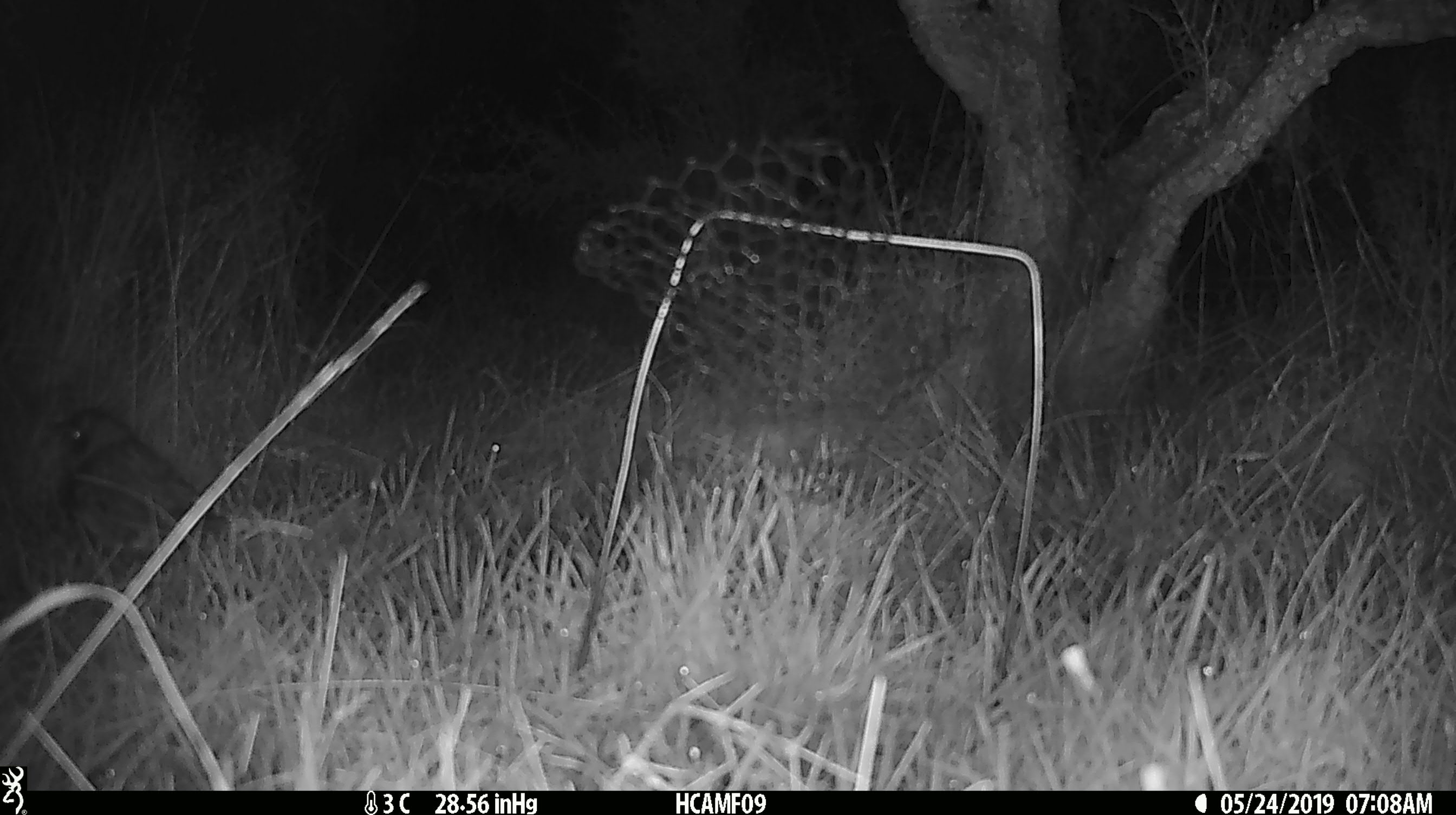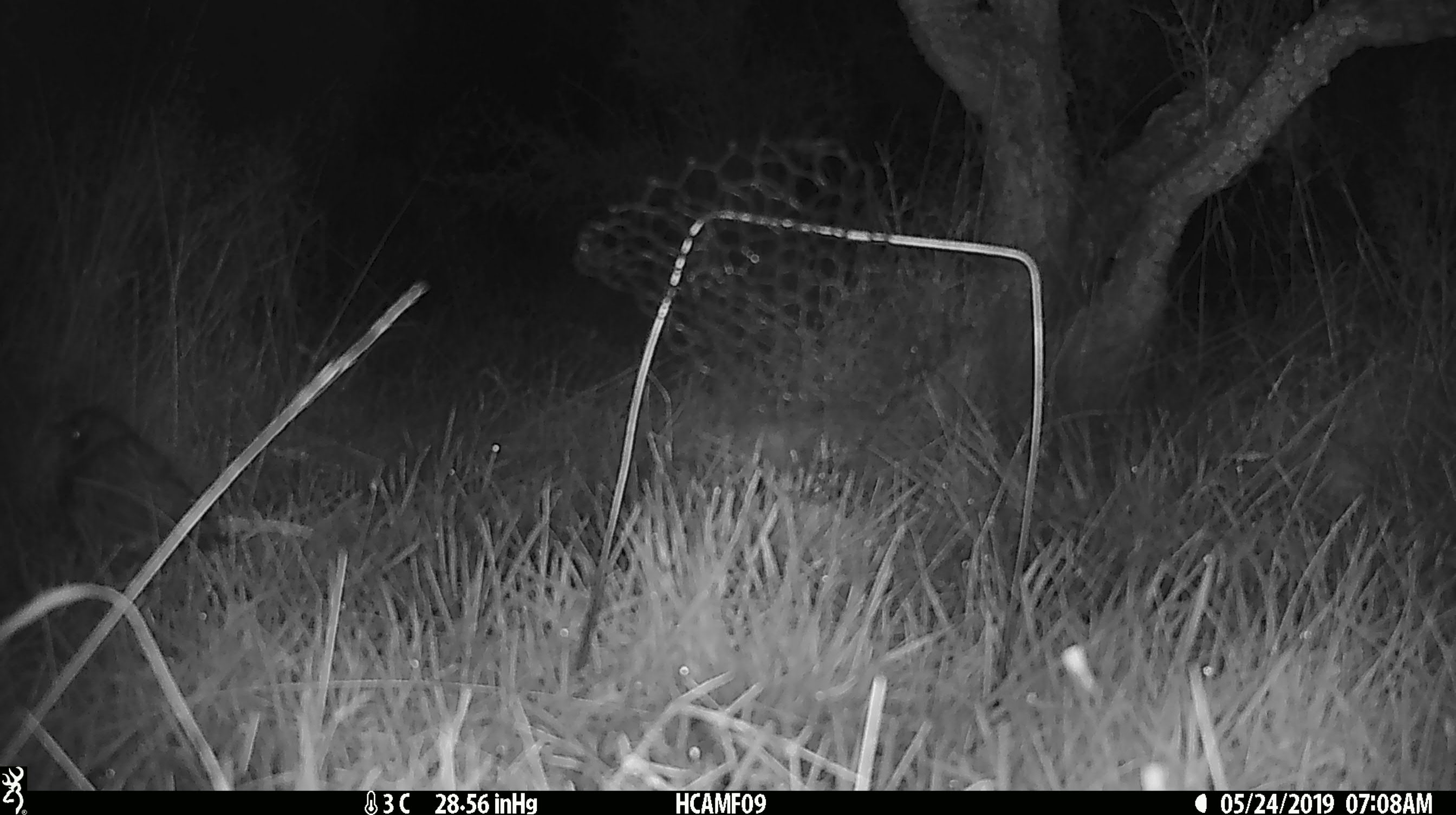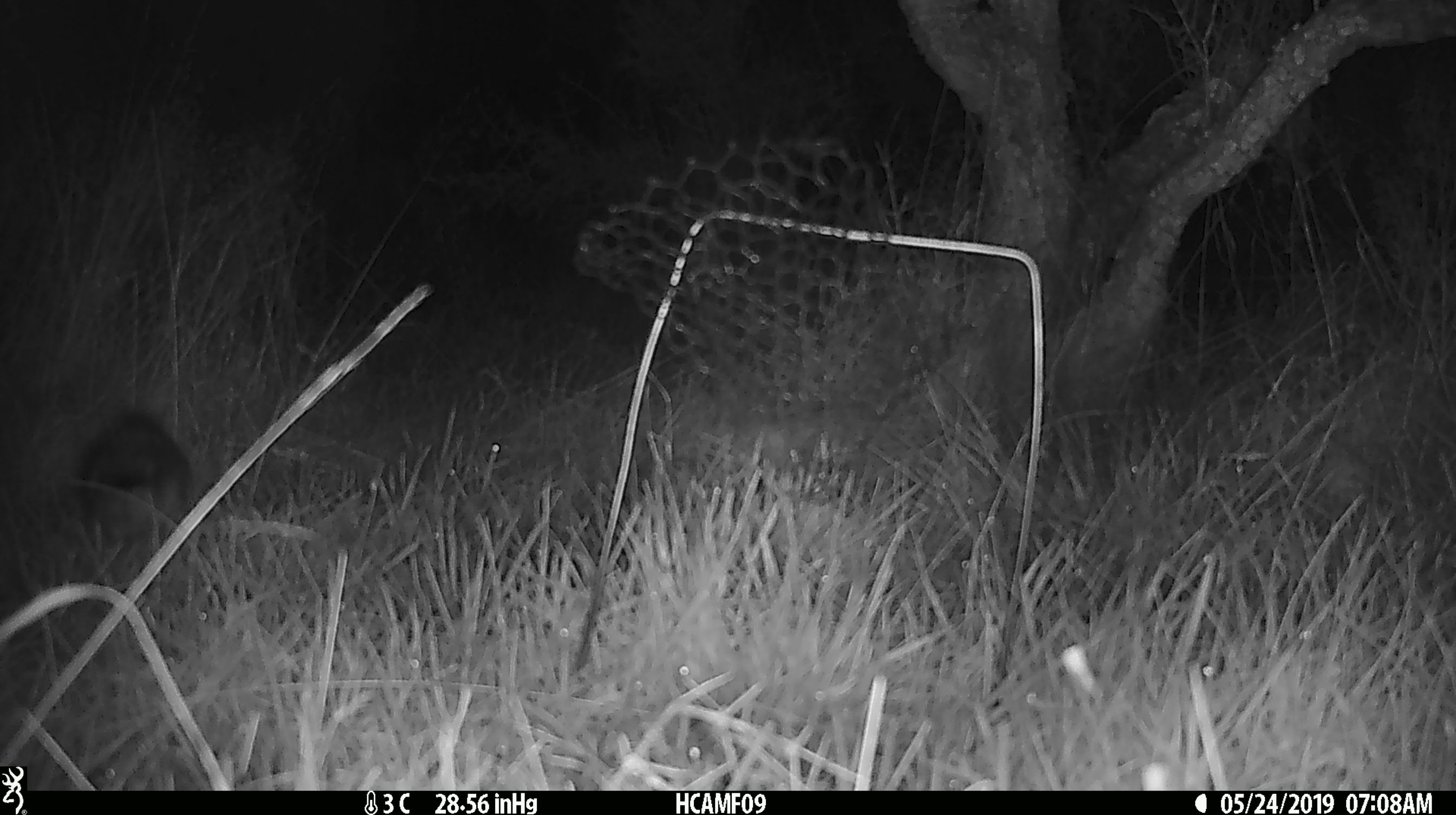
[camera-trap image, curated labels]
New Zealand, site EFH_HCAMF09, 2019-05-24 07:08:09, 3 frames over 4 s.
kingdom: Animalia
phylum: Chordata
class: Aves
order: Passeriformes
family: Petroicidae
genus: Petroica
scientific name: Petroica australis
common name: new zealand robin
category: robin